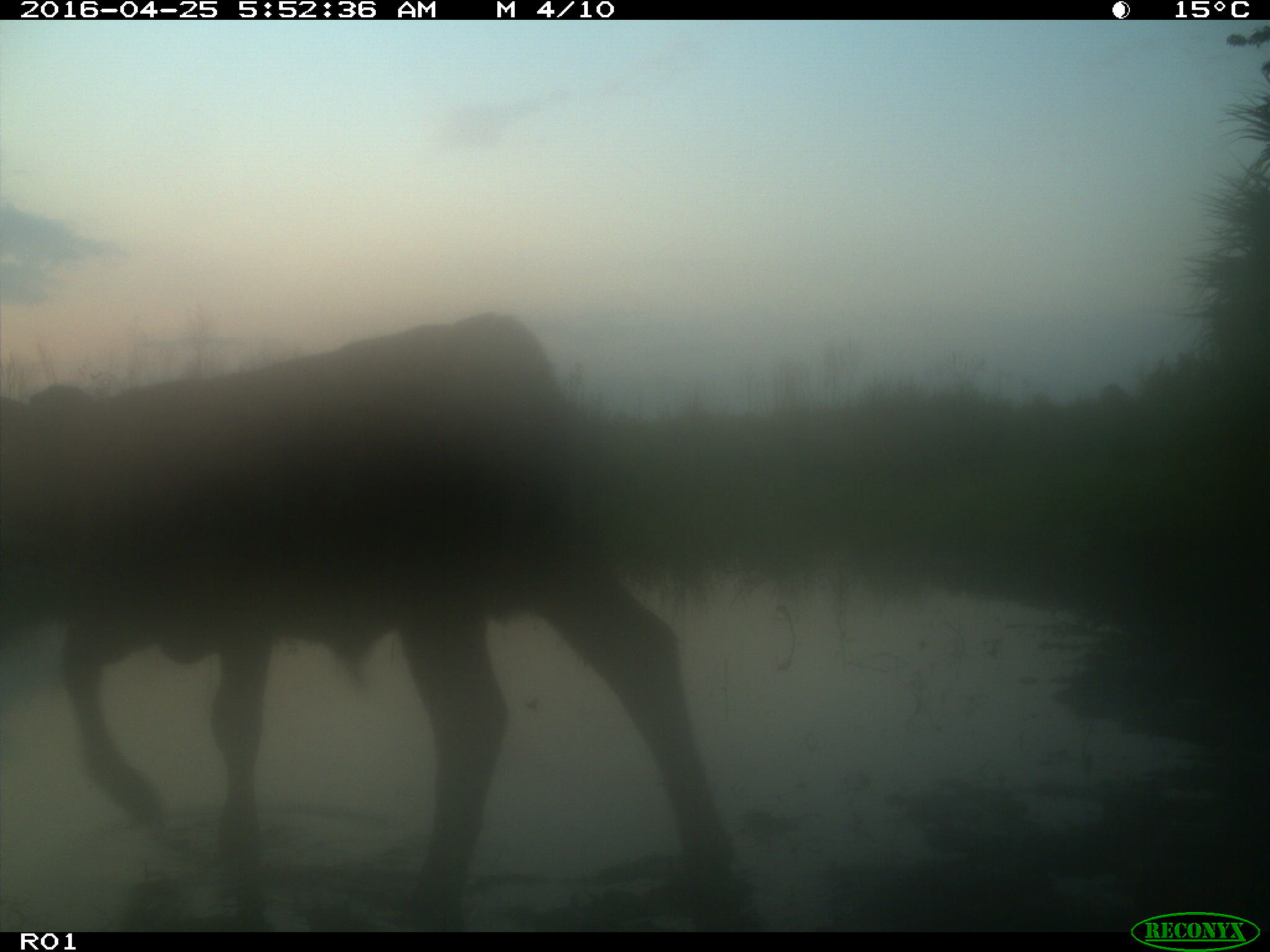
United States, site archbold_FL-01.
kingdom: Animalia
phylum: Chordata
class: Mammalia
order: Artiodactyla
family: Bovidae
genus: Bos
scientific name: Bos taurus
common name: domestic cow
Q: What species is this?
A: Bos taurus (domestic cow).